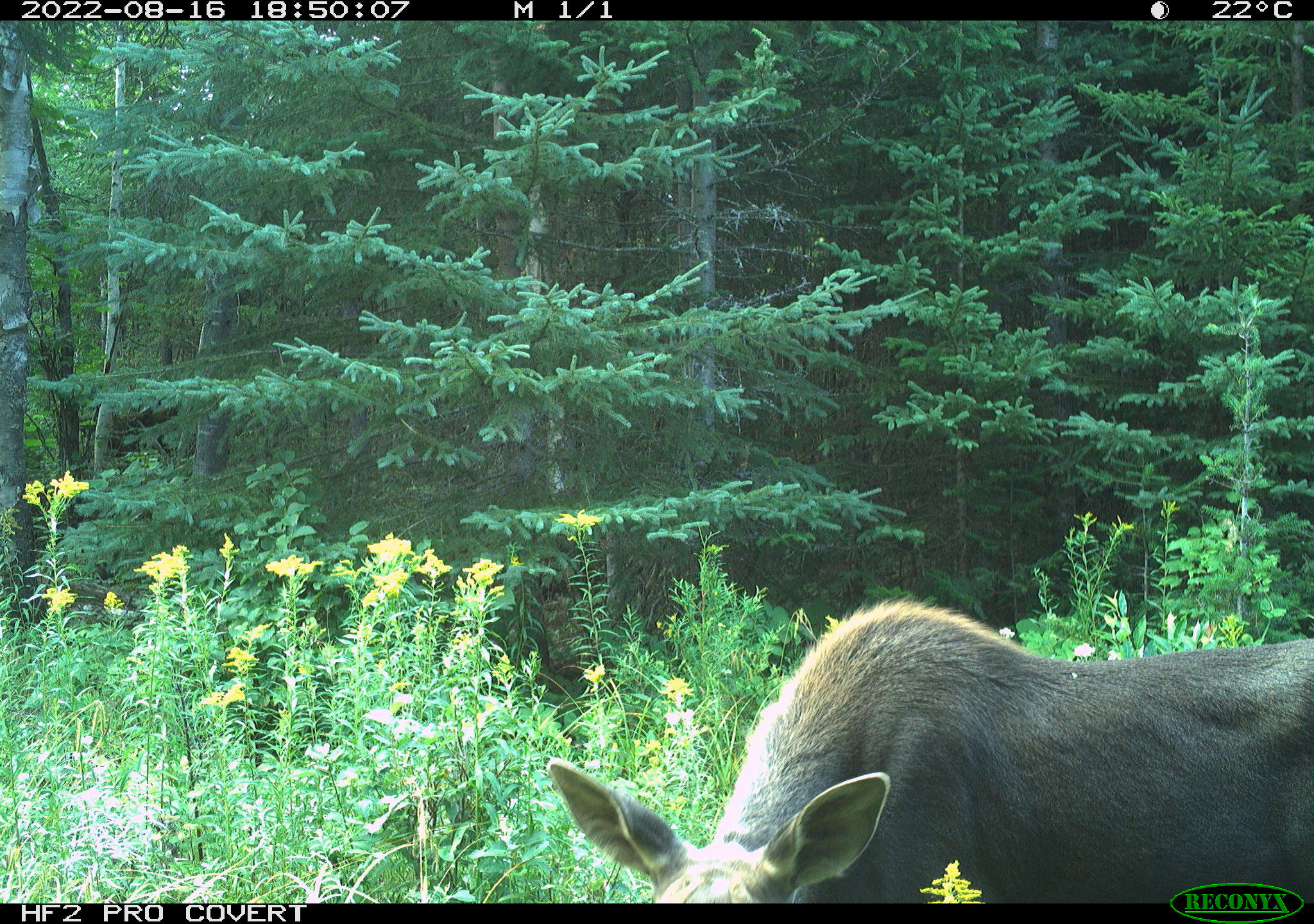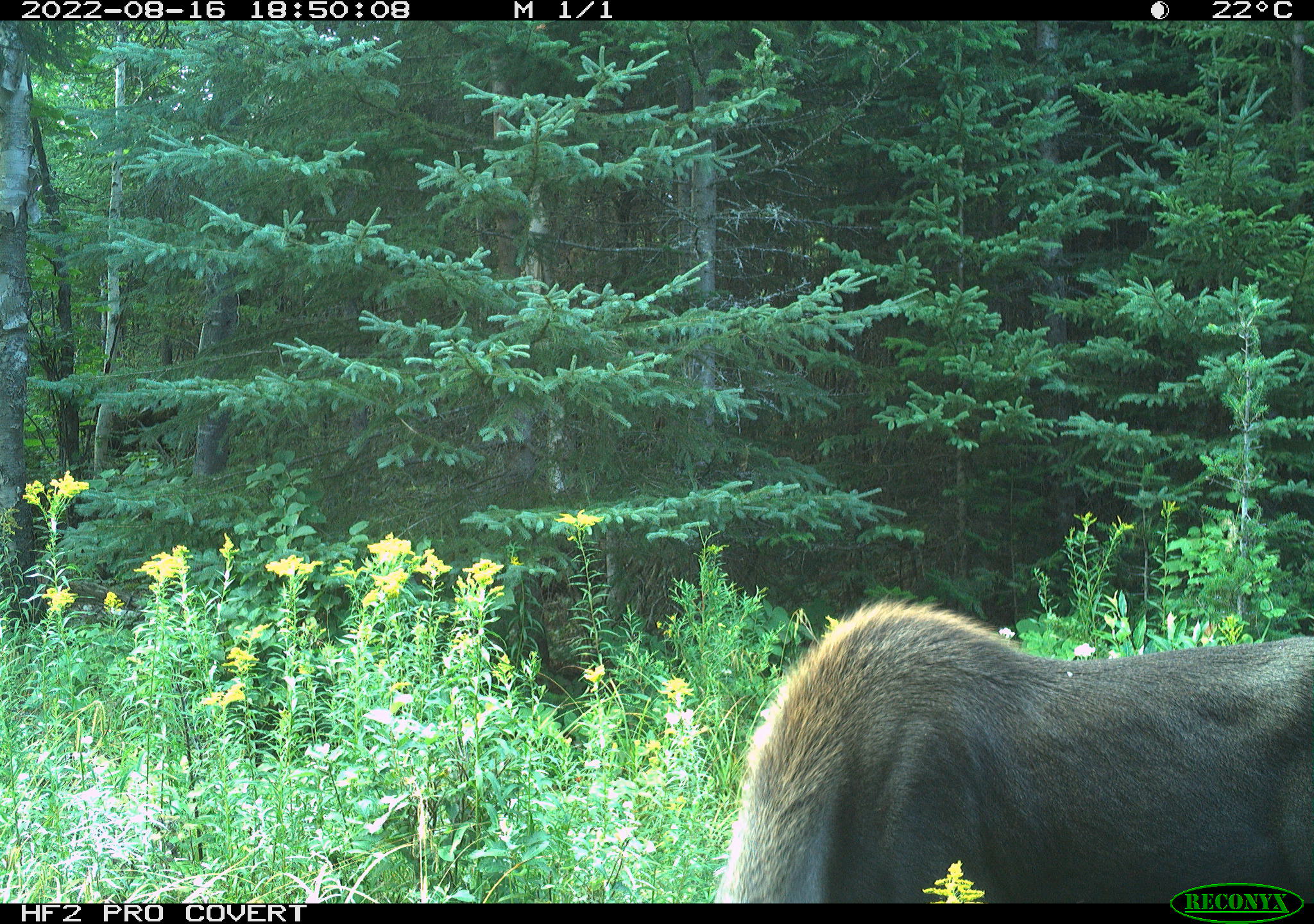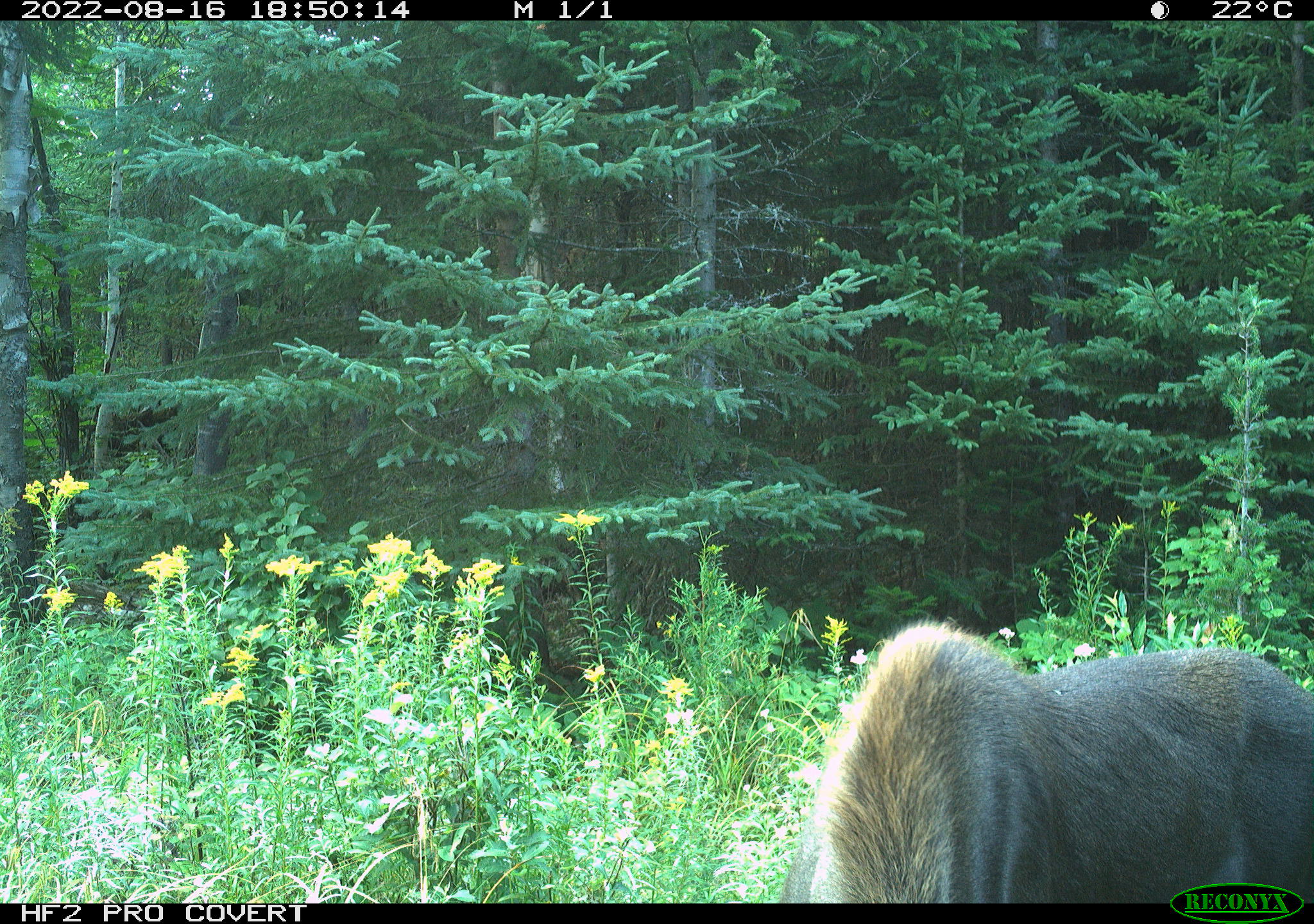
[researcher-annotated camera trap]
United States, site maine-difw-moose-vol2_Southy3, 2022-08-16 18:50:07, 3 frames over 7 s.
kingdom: Animalia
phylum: Chordata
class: Mammalia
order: Artiodactyla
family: Cervidae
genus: Alces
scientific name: Alces alces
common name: moose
Moose (Alces alces).